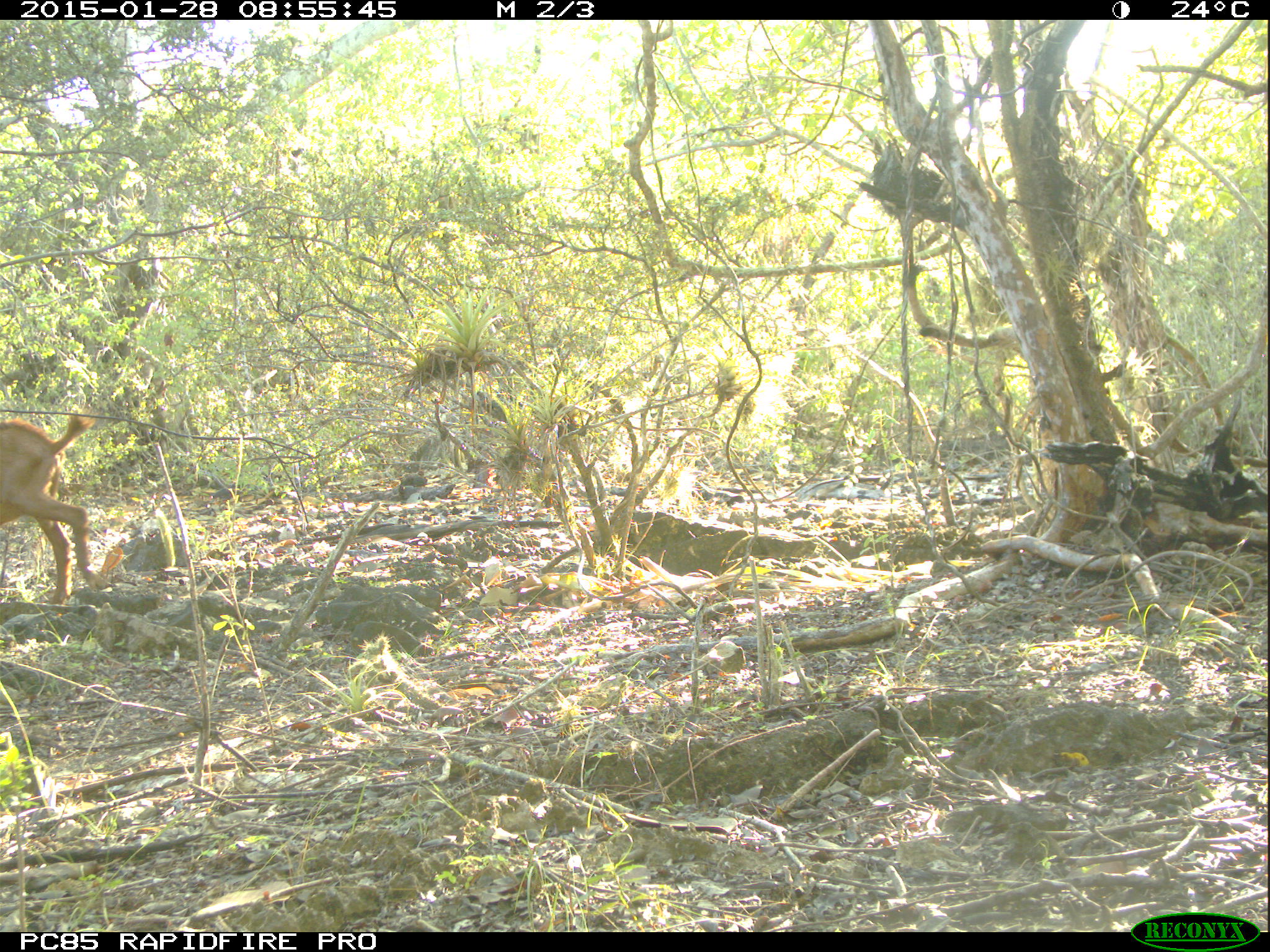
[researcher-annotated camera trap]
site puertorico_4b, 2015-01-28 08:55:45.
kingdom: Animalia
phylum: Chordata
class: Mammalia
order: Artiodactyla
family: Bovidae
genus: Capra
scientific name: Capra hircus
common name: goat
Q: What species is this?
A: Goat (Capra hircus).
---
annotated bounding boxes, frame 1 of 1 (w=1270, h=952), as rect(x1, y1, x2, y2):
goat: rect(0, 406, 102, 612)